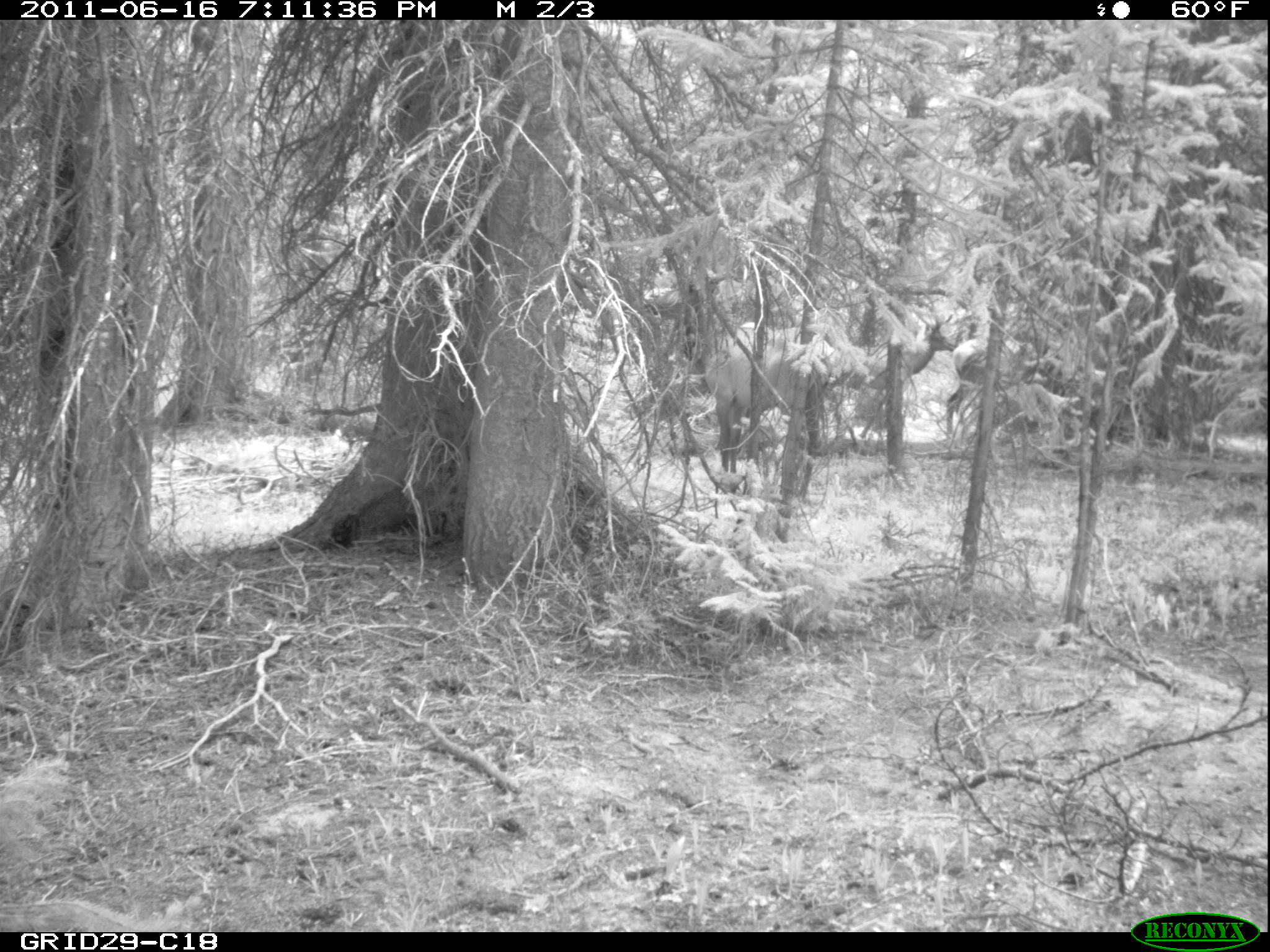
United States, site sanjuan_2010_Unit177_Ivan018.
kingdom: Animalia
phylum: Chordata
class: Mammalia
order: Artiodactyla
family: Cervidae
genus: Cervus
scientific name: Cervus elaphus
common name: red deer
Cervus elaphus (red deer).